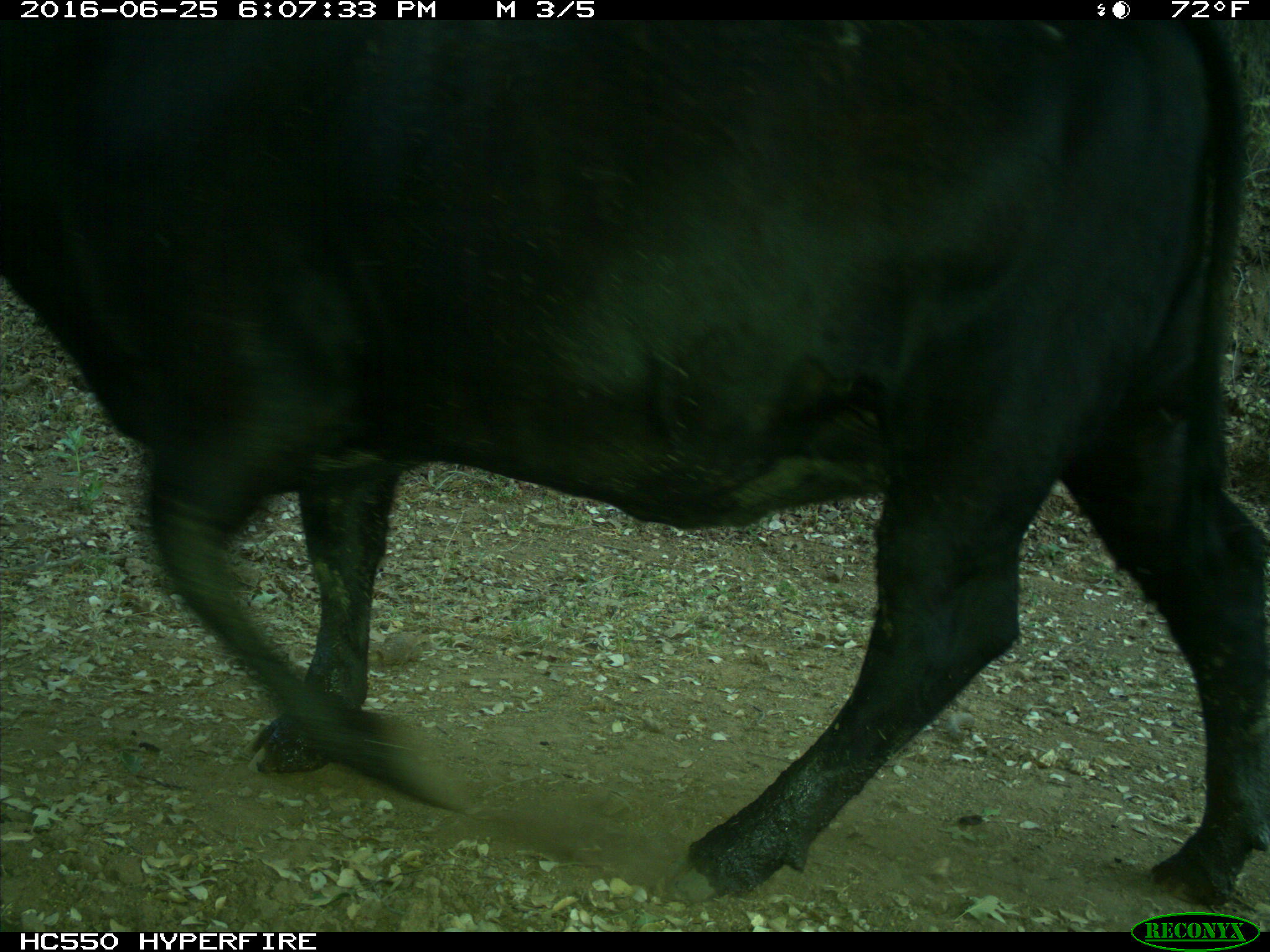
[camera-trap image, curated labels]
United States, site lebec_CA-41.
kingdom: Animalia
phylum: Chordata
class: Mammalia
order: Artiodactyla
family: Bovidae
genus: Bos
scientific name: Bos taurus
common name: domestic cow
Bos taurus (domestic cow).